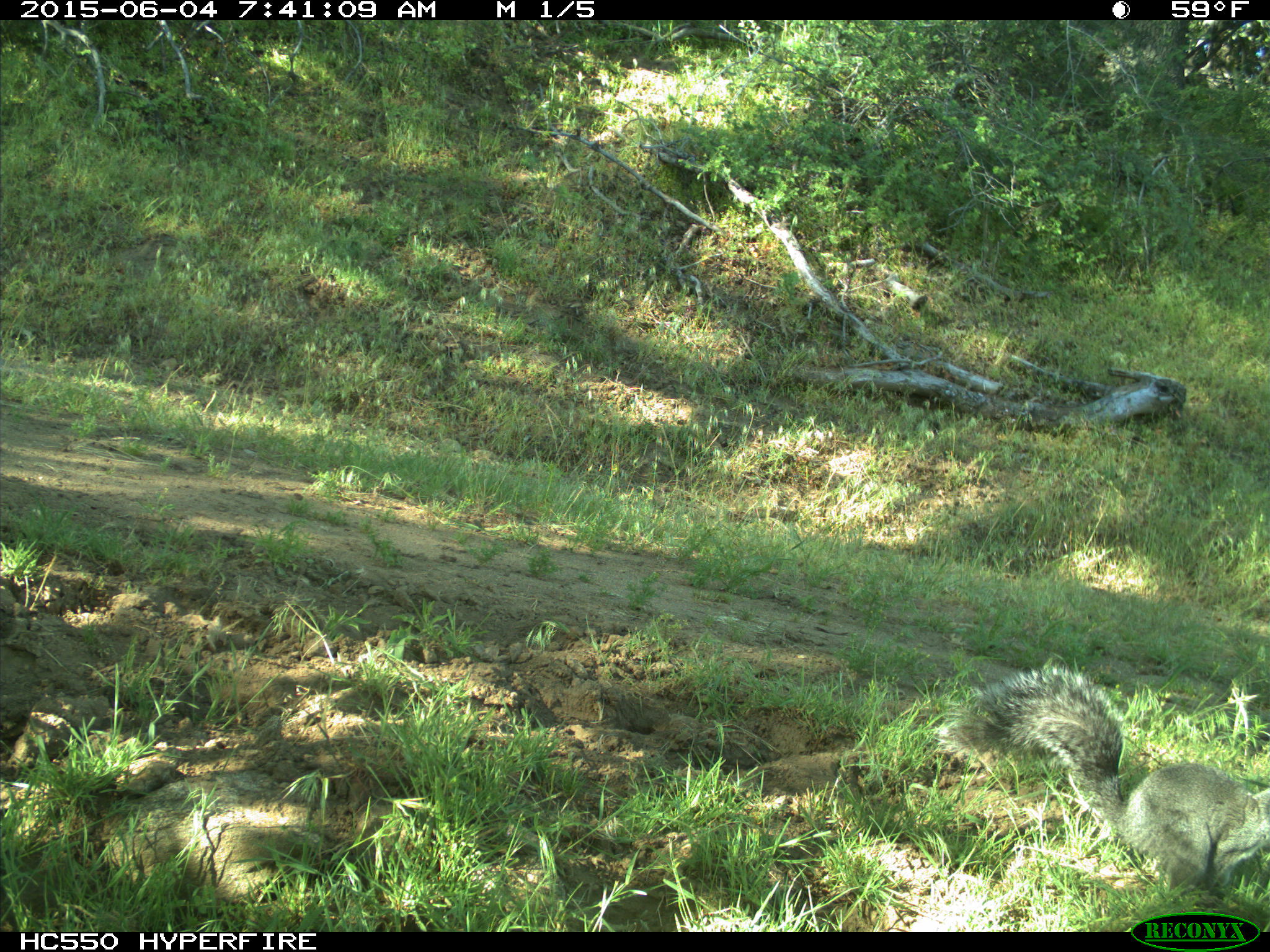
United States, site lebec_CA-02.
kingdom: Animalia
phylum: Chordata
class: Mammalia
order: Rodentia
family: Sciuridae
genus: Sciurus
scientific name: Sciurus carolinensis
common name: eastern gray squirrel